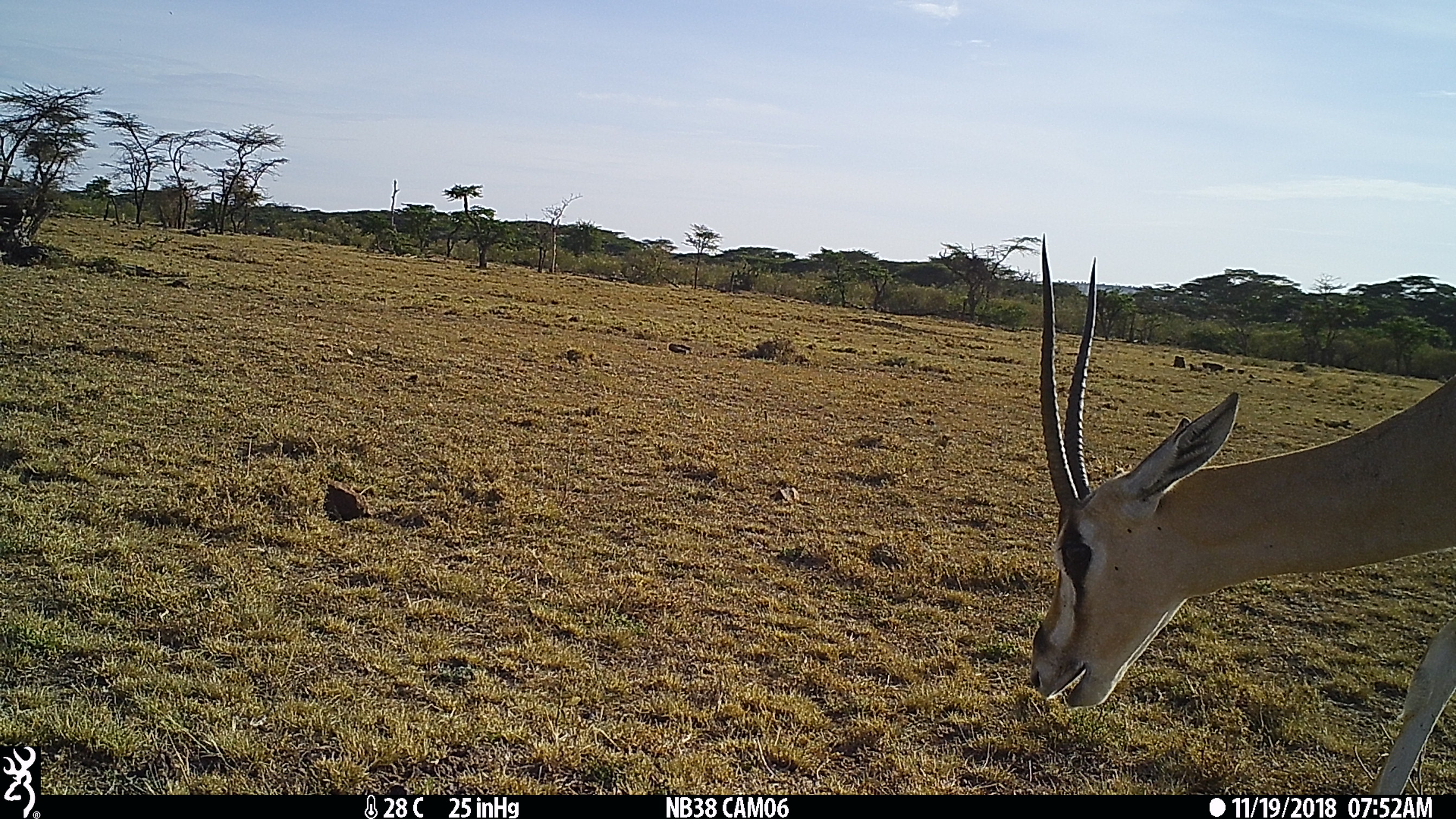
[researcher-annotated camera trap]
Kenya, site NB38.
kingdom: Animalia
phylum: Chordata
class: Mammalia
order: Artiodactyla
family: Bovidae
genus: Eudorcas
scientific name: Eudorcas thomsonii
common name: thomon's gazelle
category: gazelle thomsons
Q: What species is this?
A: Gazelle thomsons (thomon's gazelle) (Eudorcas thomsonii).